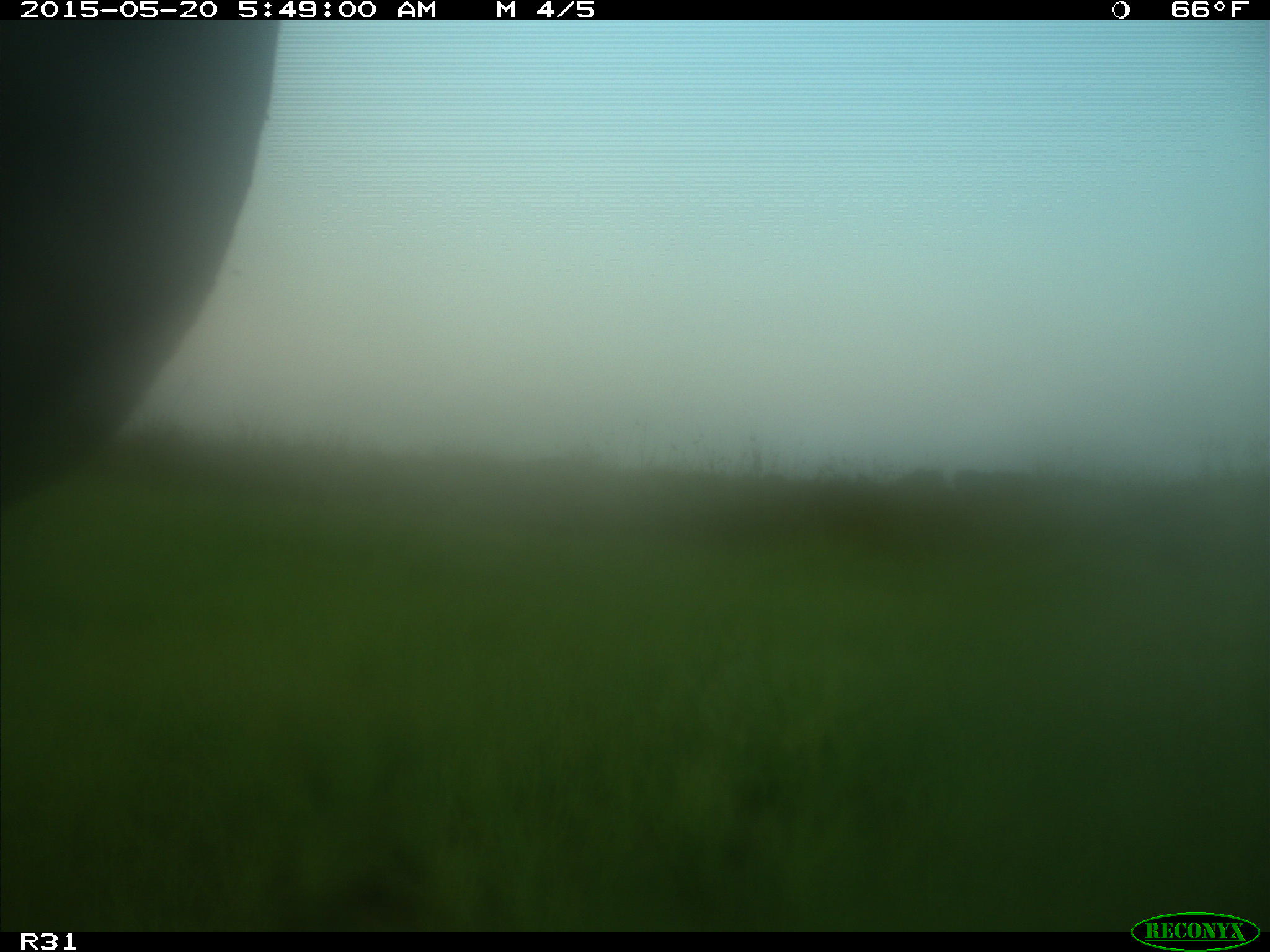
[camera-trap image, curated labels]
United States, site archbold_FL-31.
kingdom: Animalia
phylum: Chordata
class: Mammalia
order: Artiodactyla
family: Bovidae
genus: Bos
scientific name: Bos taurus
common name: domestic cow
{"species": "Bos taurus (domestic cow)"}